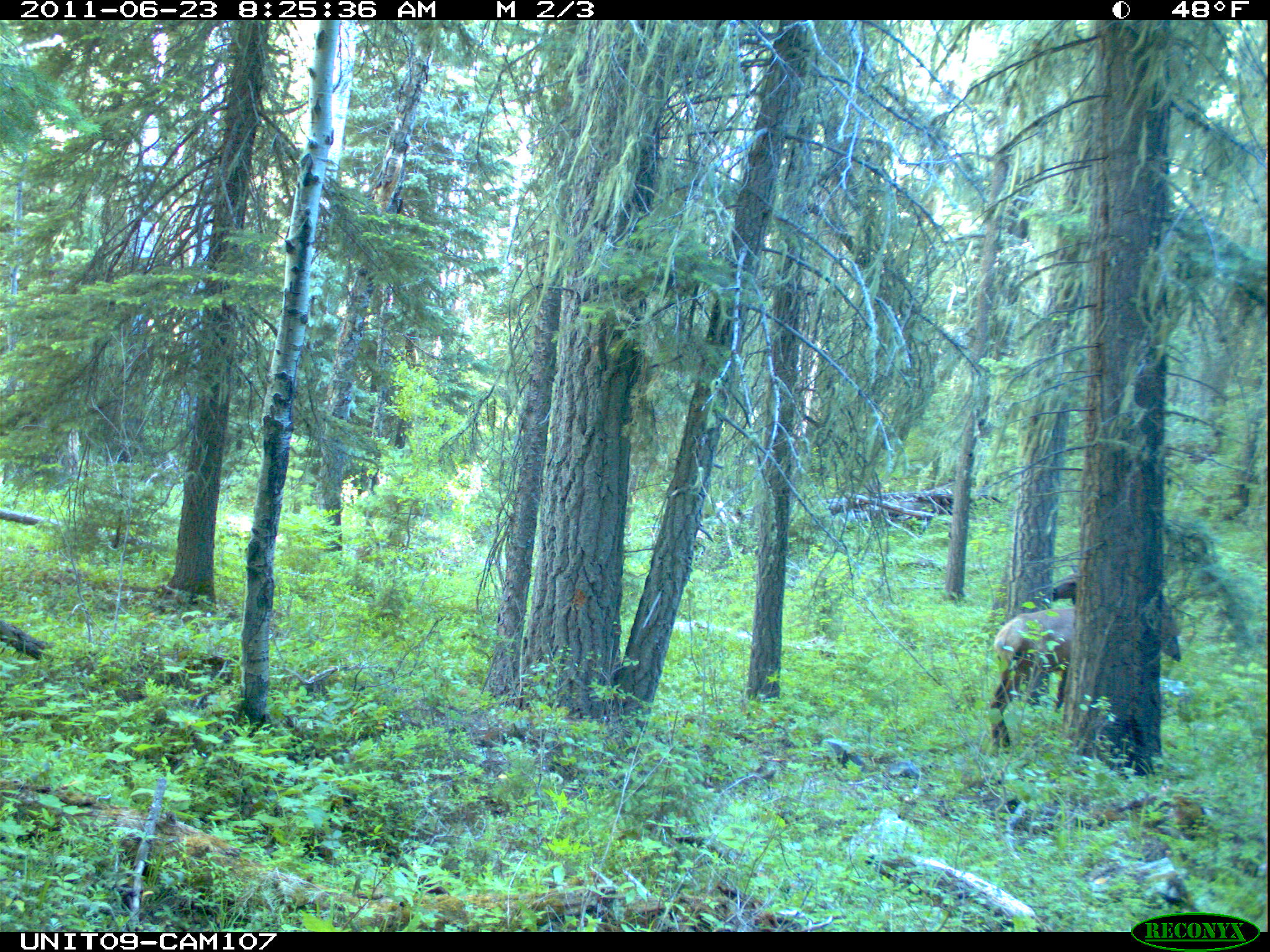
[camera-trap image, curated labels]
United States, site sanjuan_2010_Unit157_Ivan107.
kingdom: Animalia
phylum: Chordata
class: Mammalia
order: Artiodactyla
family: Cervidae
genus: Cervus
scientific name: Cervus elaphus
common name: red deer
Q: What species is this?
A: Cervus elaphus (red deer).